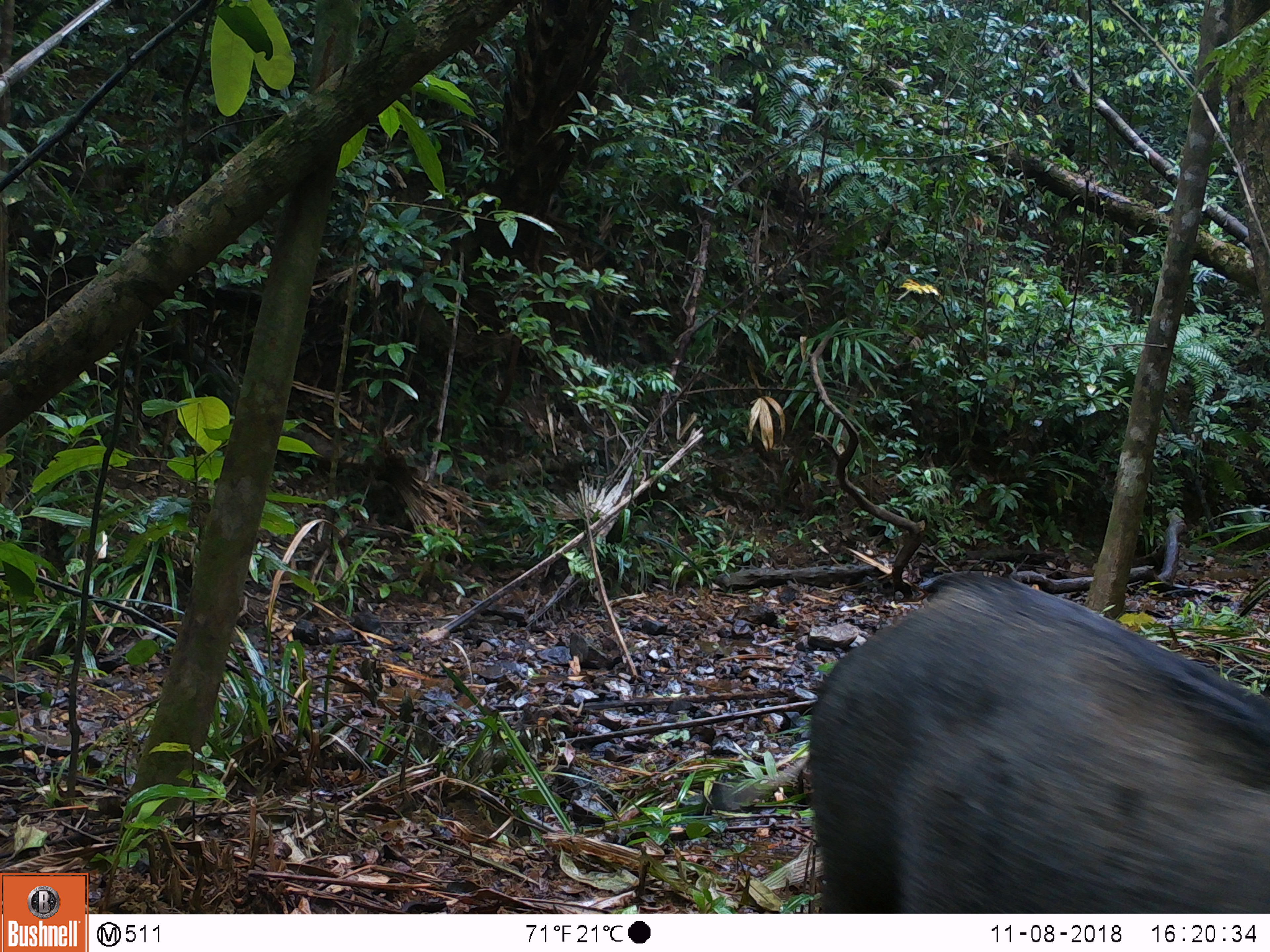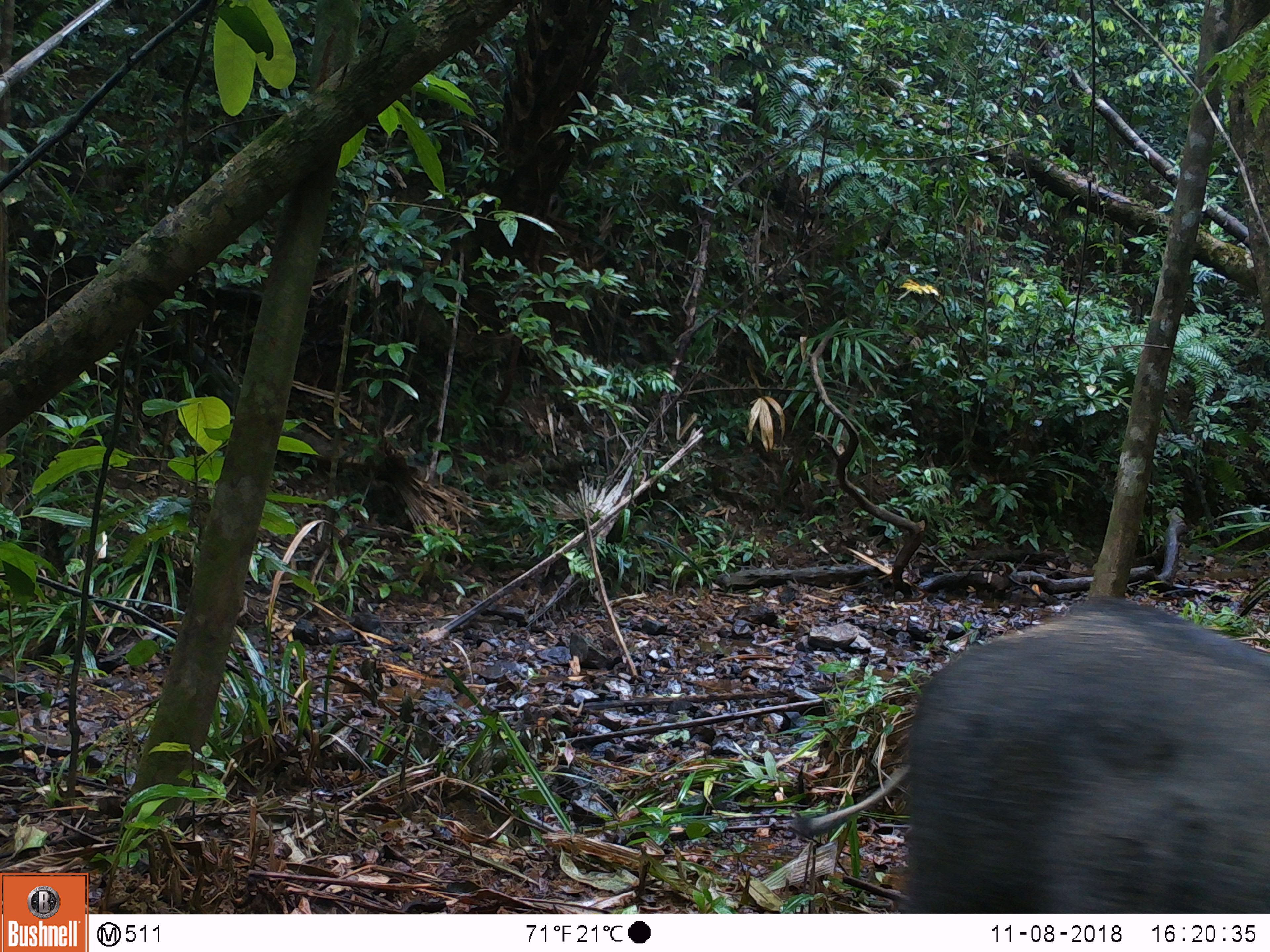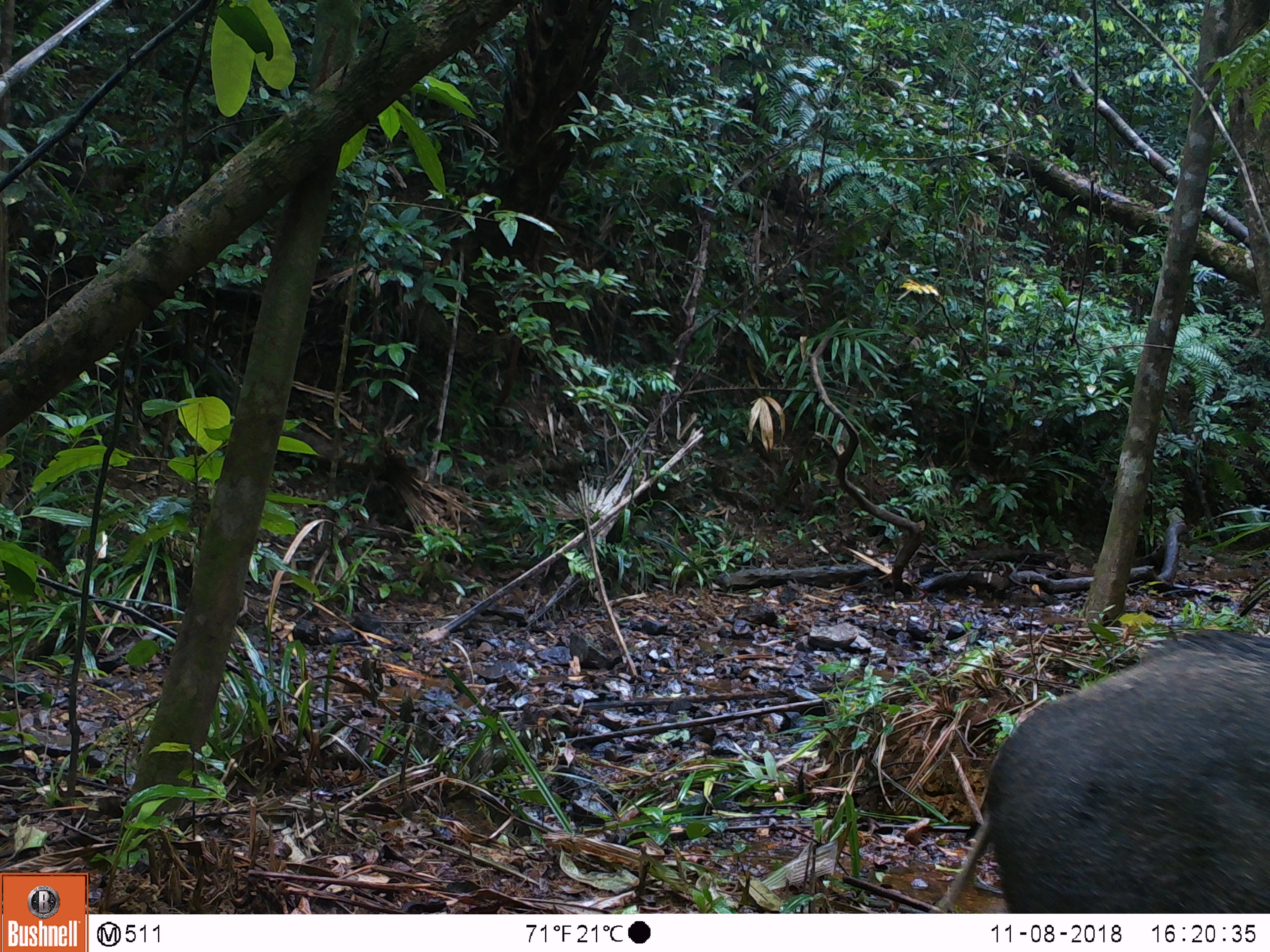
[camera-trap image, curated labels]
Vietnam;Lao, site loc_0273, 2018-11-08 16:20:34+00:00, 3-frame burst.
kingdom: Animalia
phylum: Chordata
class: Mammalia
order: Artiodactyla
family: Suidae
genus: Sus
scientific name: Sus scrofa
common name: eurasian wild pig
Eurasian wild pig (Sus scrofa). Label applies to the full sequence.